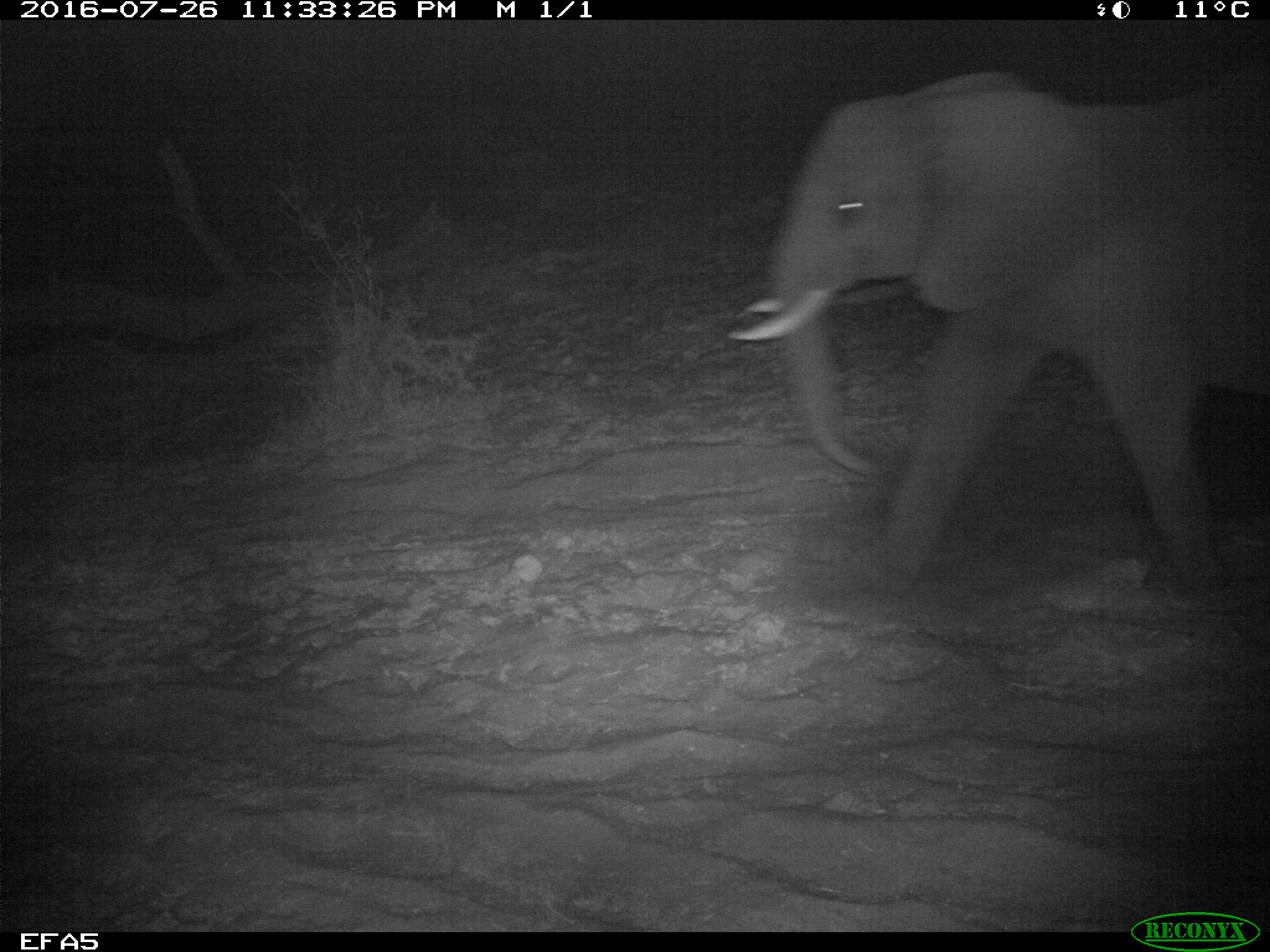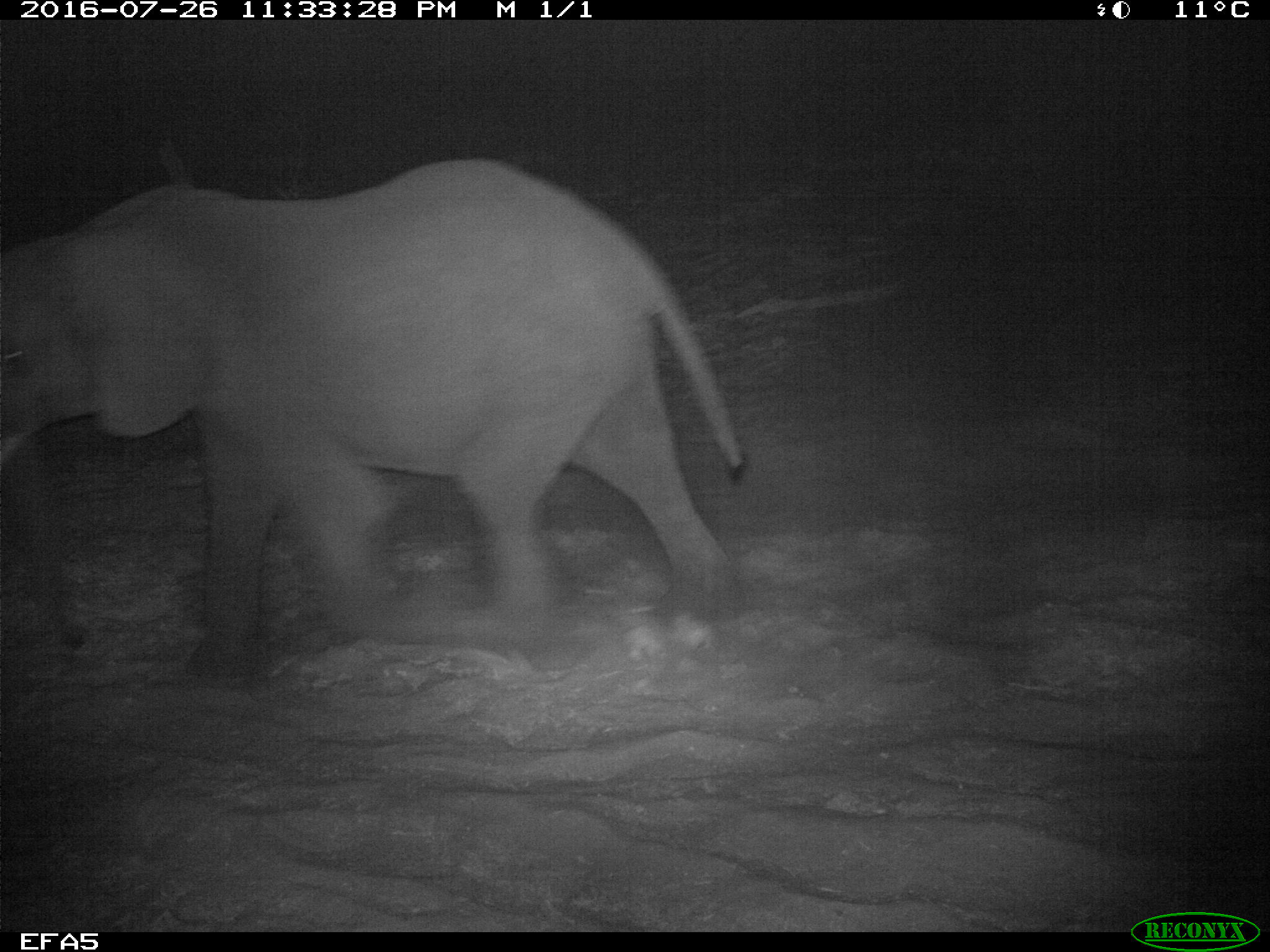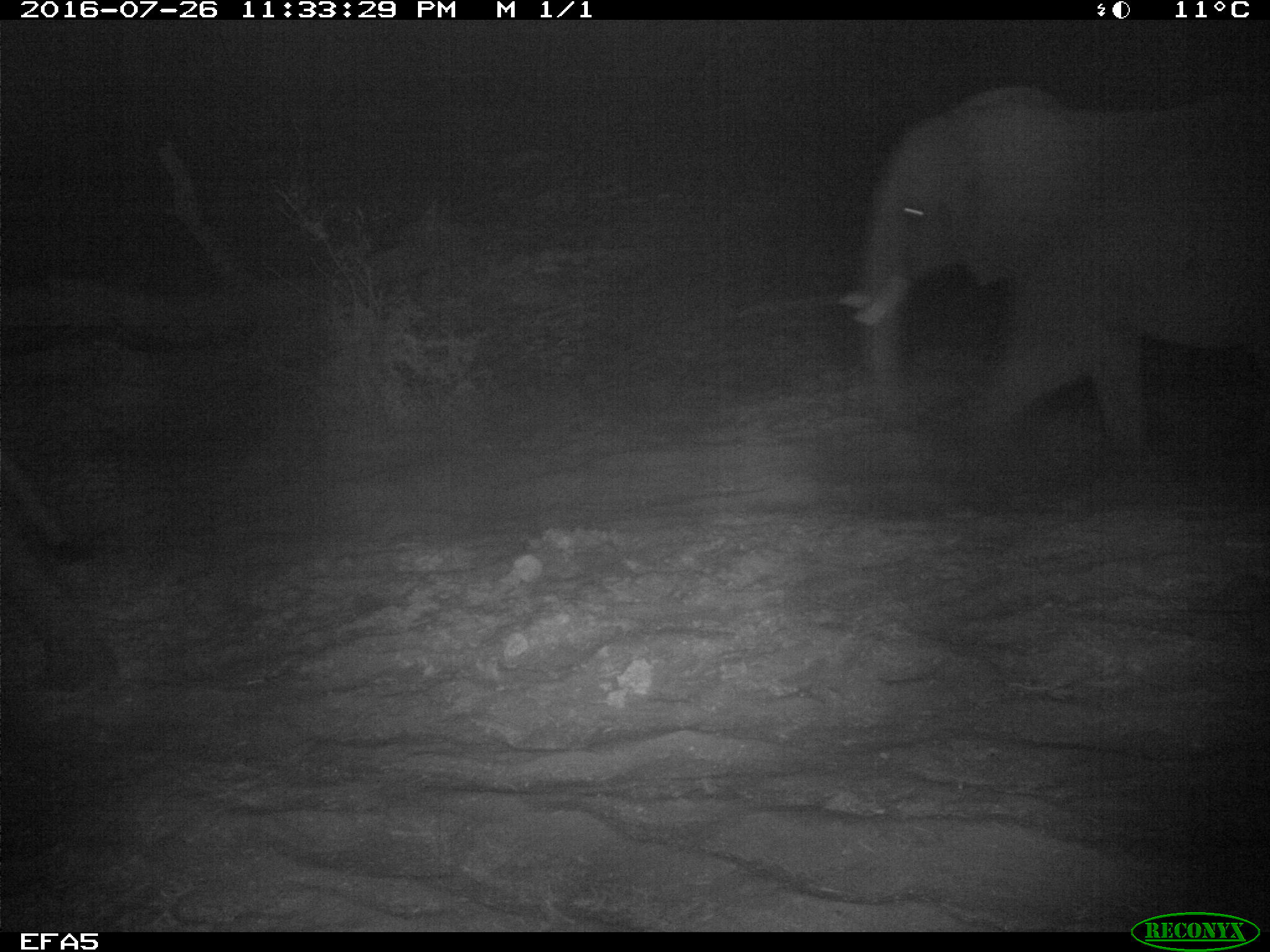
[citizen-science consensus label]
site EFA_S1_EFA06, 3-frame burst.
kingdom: Animalia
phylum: Chordata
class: Mammalia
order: Proboscidea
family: Elephantidae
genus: Loxodonta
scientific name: Loxodonta africana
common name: african bush elephant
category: elephant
Elephant (african bush elephant) (Loxodonta africana), count 2. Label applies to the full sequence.